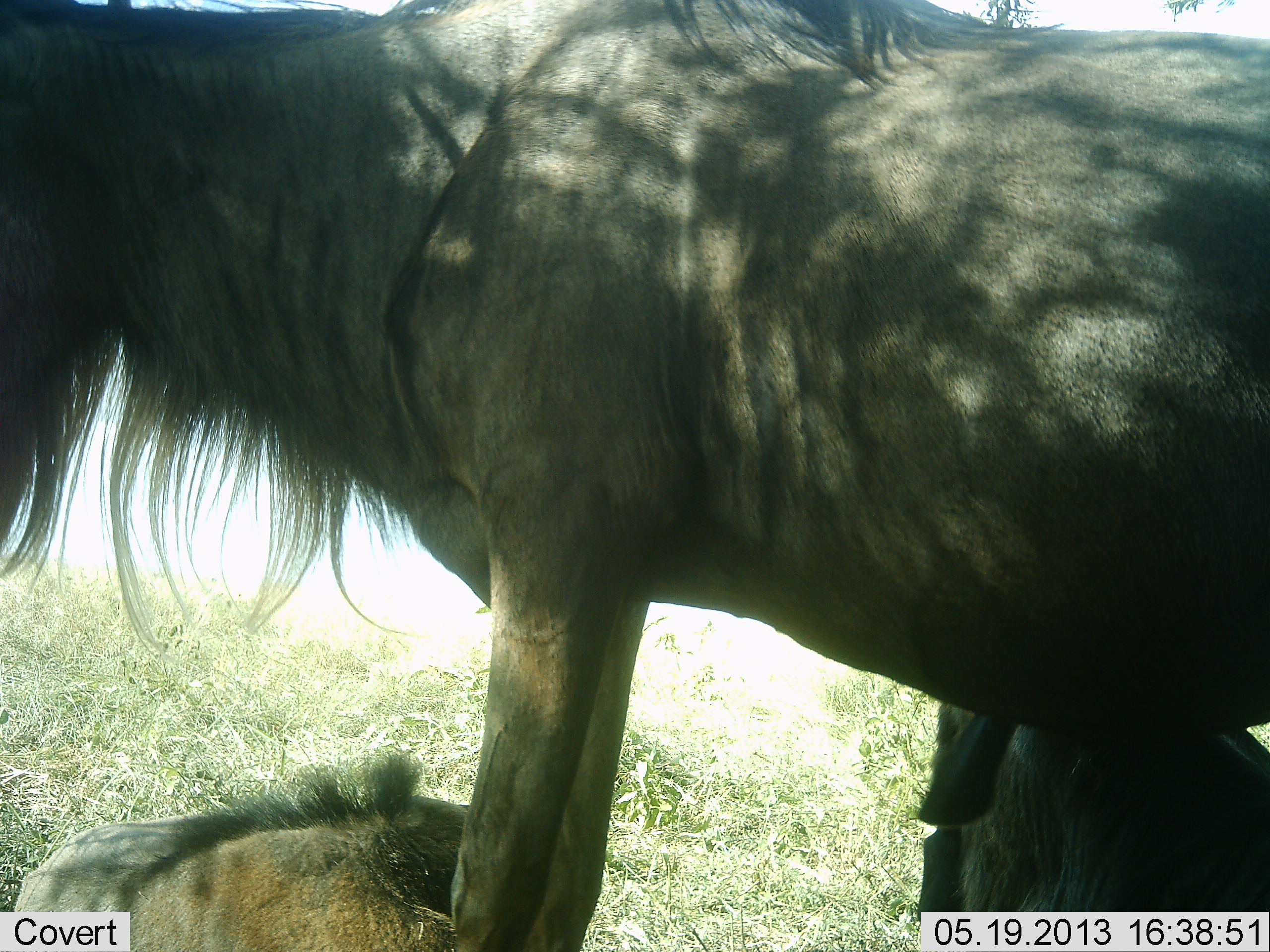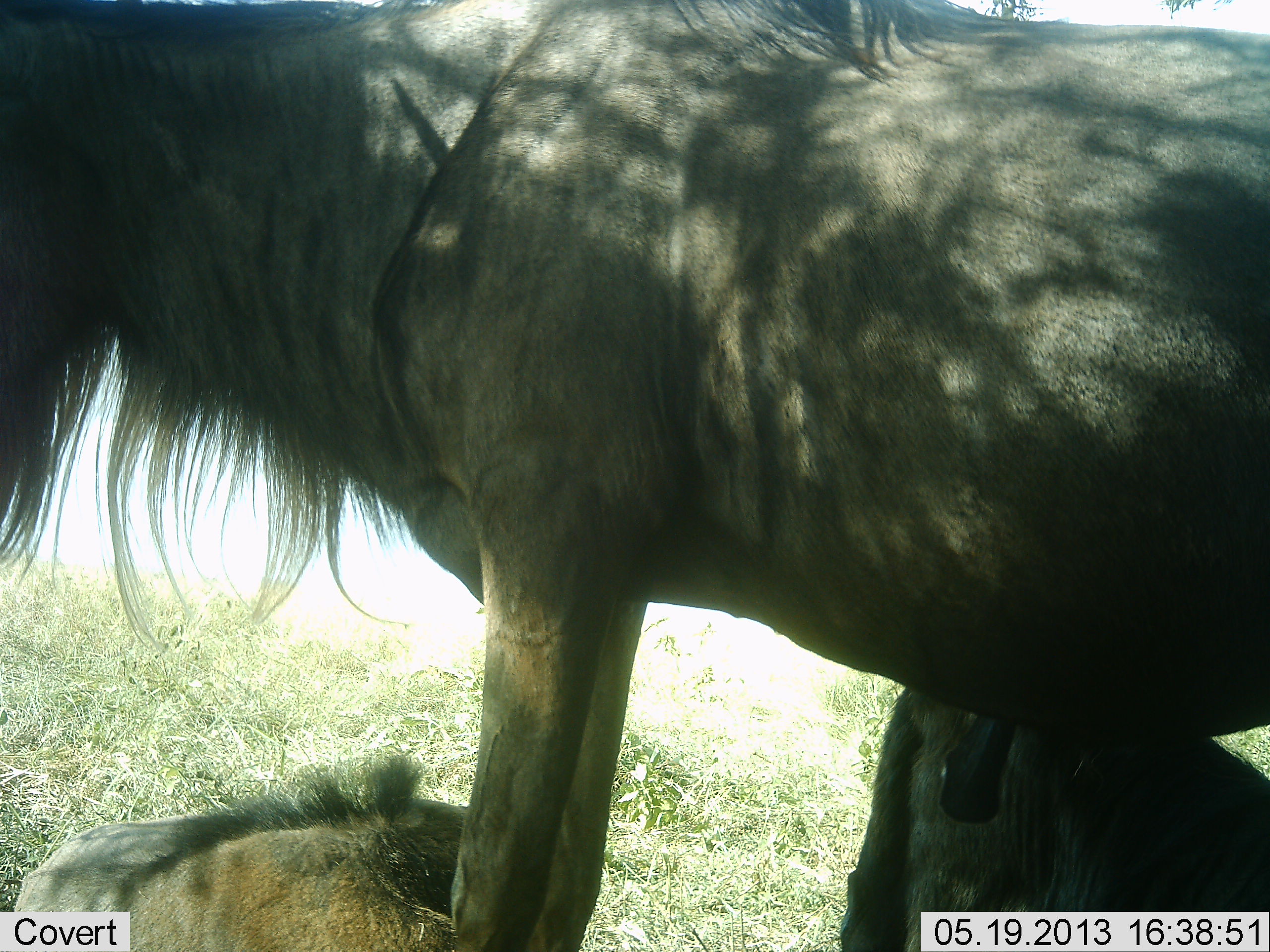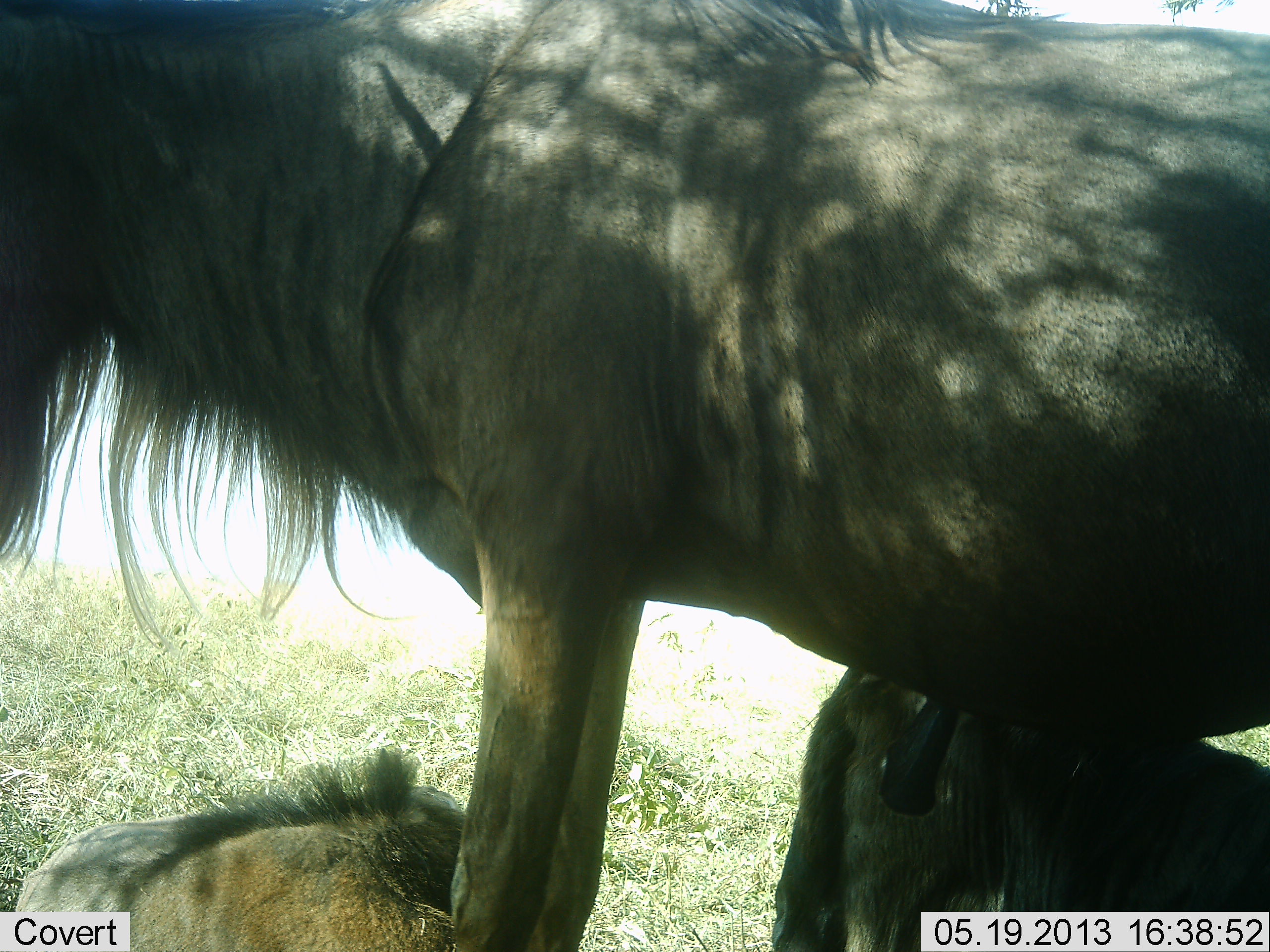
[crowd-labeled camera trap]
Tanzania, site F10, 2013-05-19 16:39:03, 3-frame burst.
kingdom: Animalia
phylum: Chordata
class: Mammalia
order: Artiodactyla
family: Bovidae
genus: Connochaetes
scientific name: Connochaetes taurinus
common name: blue wildebeest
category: wildebeest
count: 3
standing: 88%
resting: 94%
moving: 0%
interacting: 0%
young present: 47%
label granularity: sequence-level